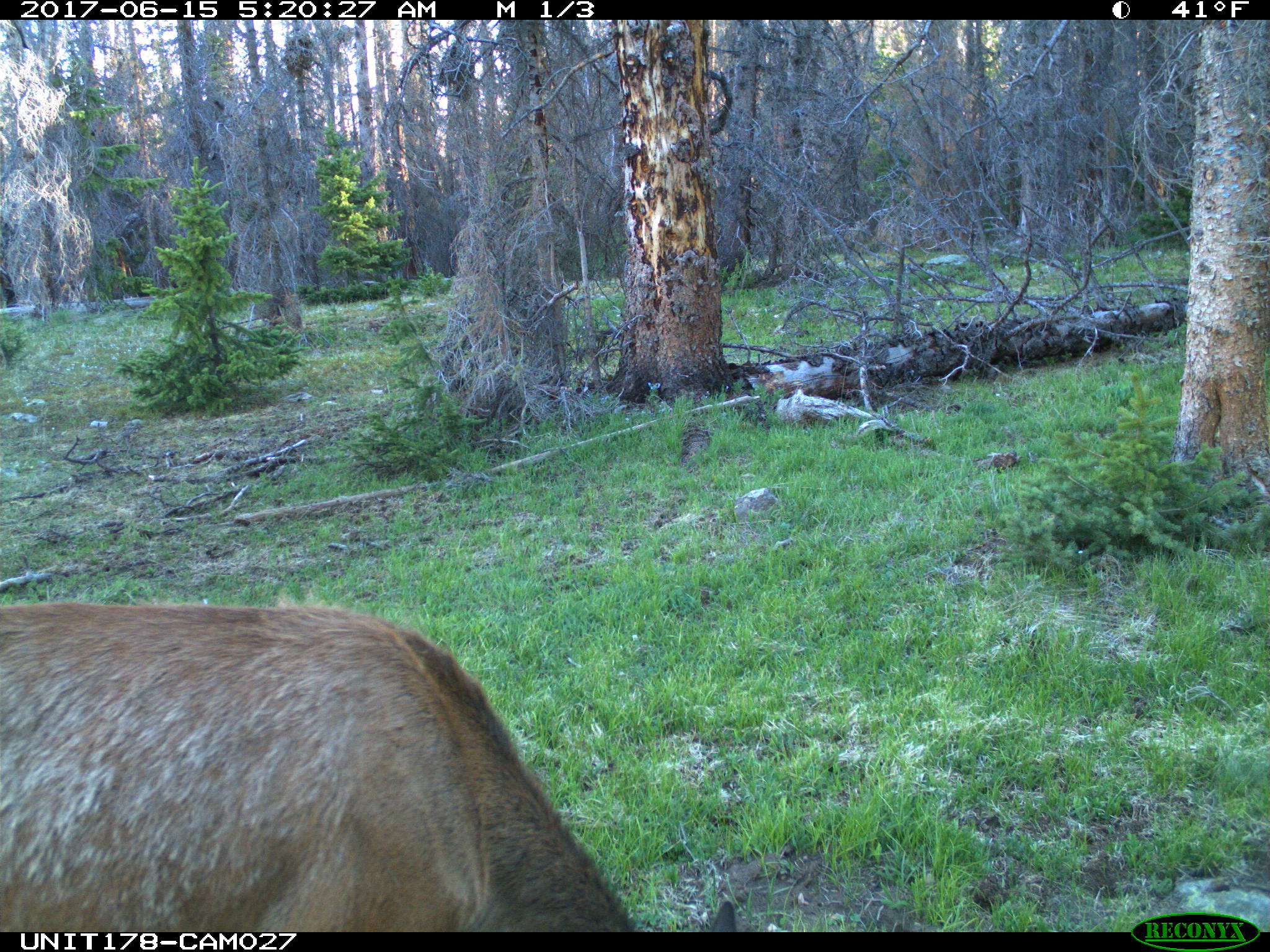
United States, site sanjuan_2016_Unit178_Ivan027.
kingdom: Animalia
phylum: Chordata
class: Mammalia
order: Artiodactyla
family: Cervidae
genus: Cervus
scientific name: Cervus elaphus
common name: red deer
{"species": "Cervus elaphus (red deer)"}